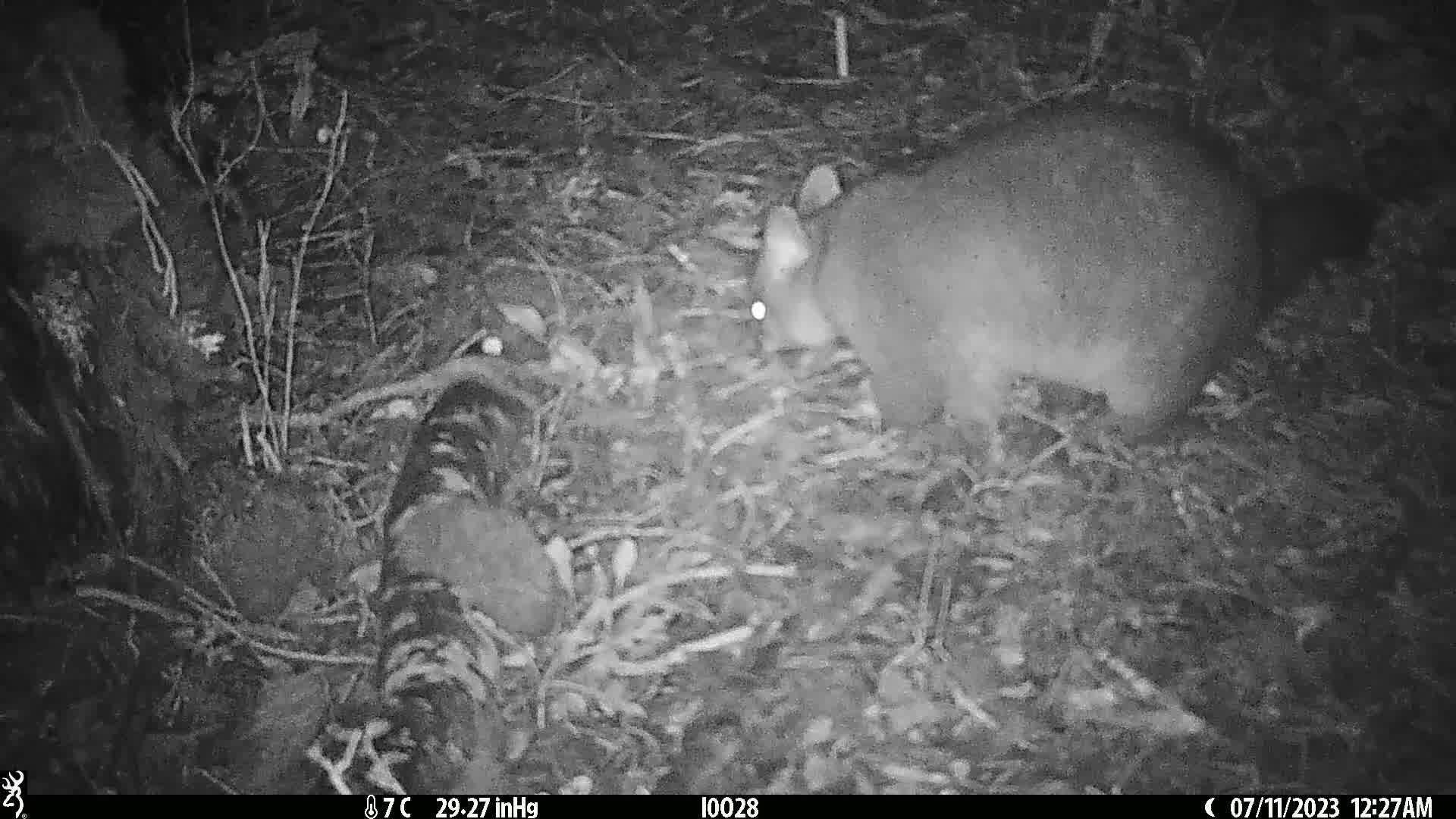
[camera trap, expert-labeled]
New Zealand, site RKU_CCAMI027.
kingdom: Animalia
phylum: Chordata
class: Mammalia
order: Diprotodontia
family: Phalangeridae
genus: Trichosurus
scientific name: Trichosurus vulpecula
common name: common brushtail possum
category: possum